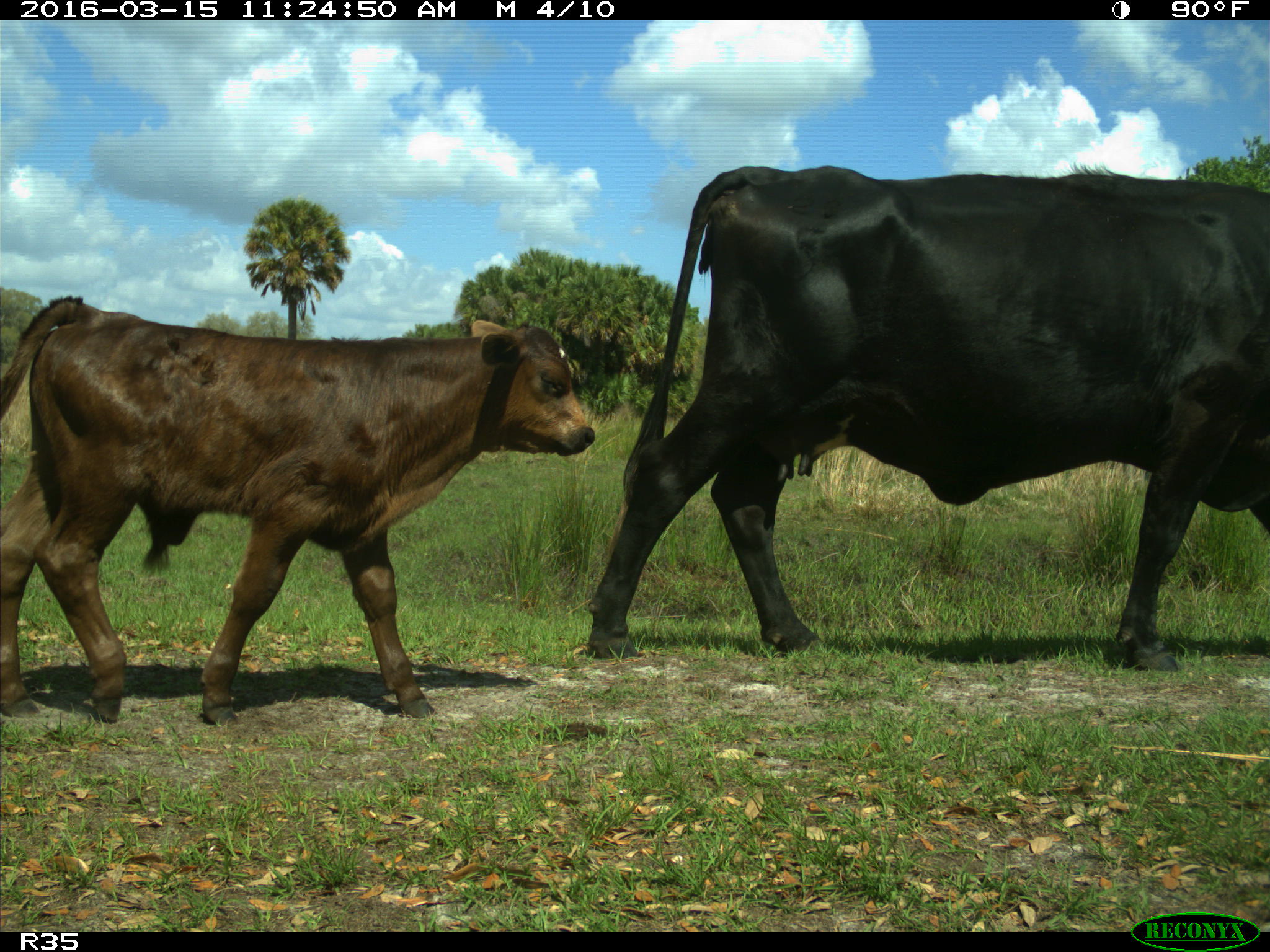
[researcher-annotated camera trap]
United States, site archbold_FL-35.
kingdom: Animalia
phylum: Chordata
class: Mammalia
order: Artiodactyla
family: Bovidae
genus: Bos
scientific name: Bos taurus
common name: domestic cow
Bos taurus (domestic cow).